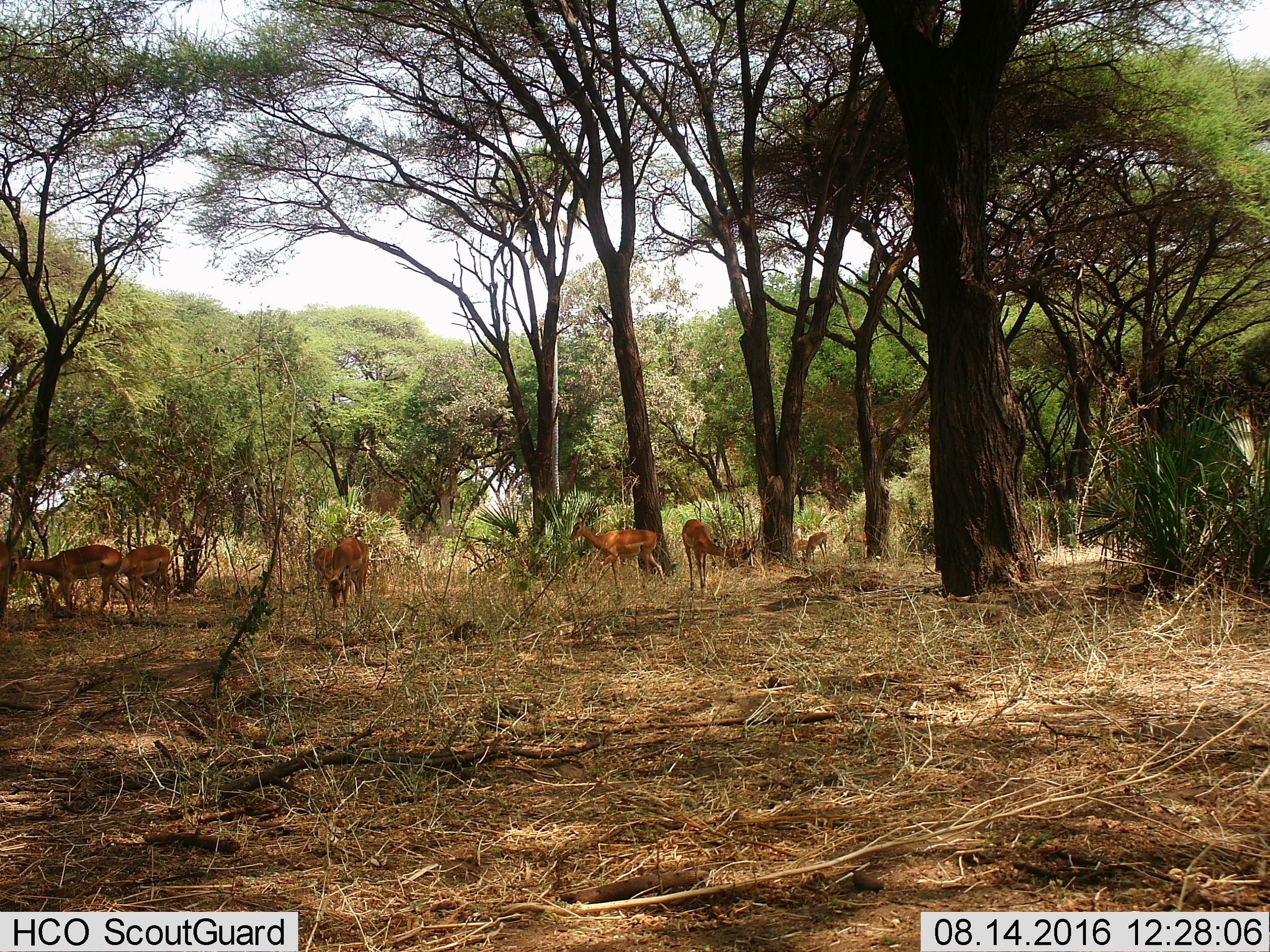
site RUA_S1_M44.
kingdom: Animalia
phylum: Chordata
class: Mammalia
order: Artiodactyla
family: Bovidae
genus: Aepyceros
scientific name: Aepyceros melampus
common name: impala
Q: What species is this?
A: Impala (Aepyceros melampus).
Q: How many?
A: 10.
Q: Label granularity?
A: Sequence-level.